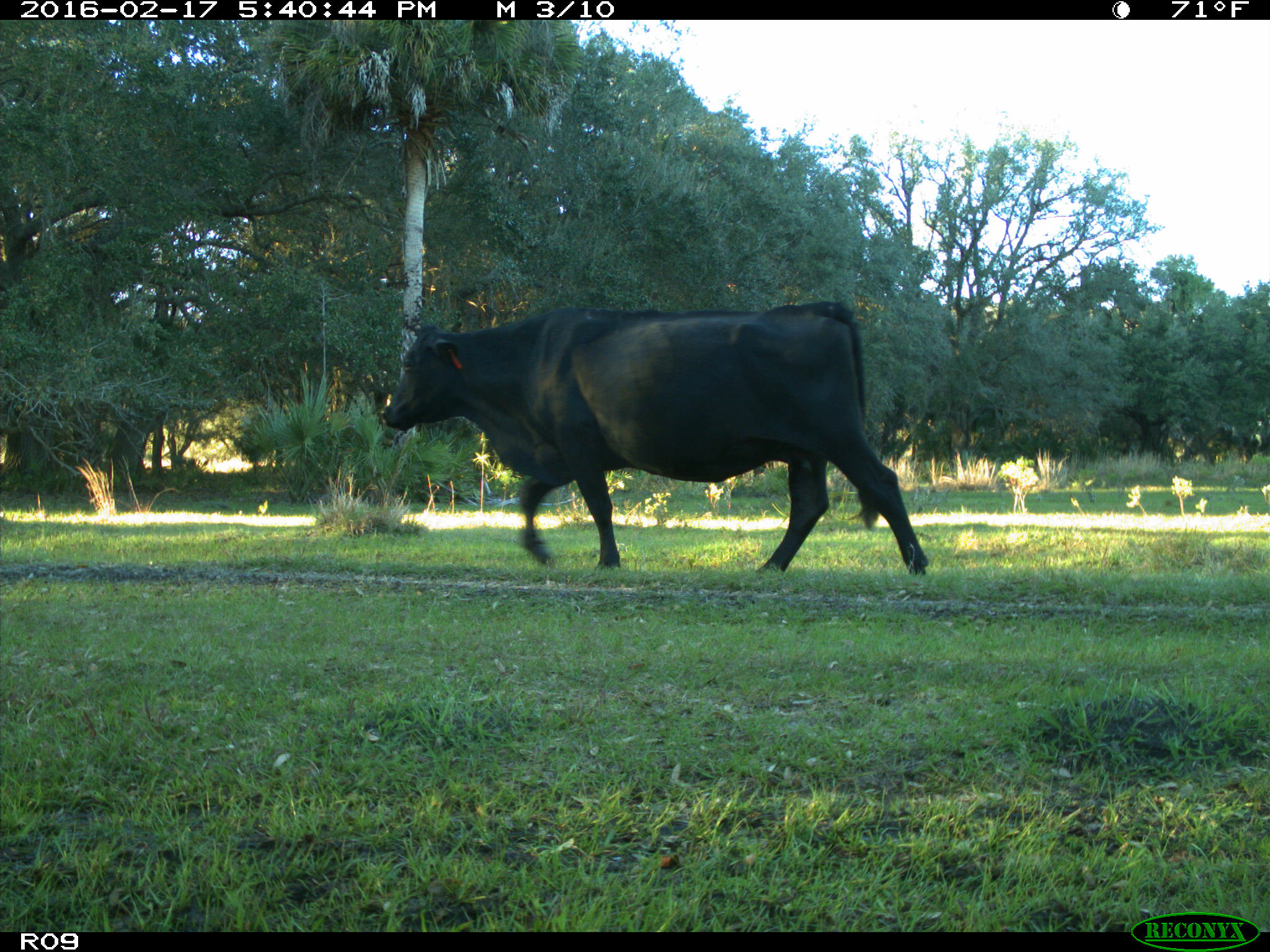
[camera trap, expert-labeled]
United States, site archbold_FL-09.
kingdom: Animalia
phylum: Chordata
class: Mammalia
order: Artiodactyla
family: Bovidae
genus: Bos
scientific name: Bos taurus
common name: domestic cow